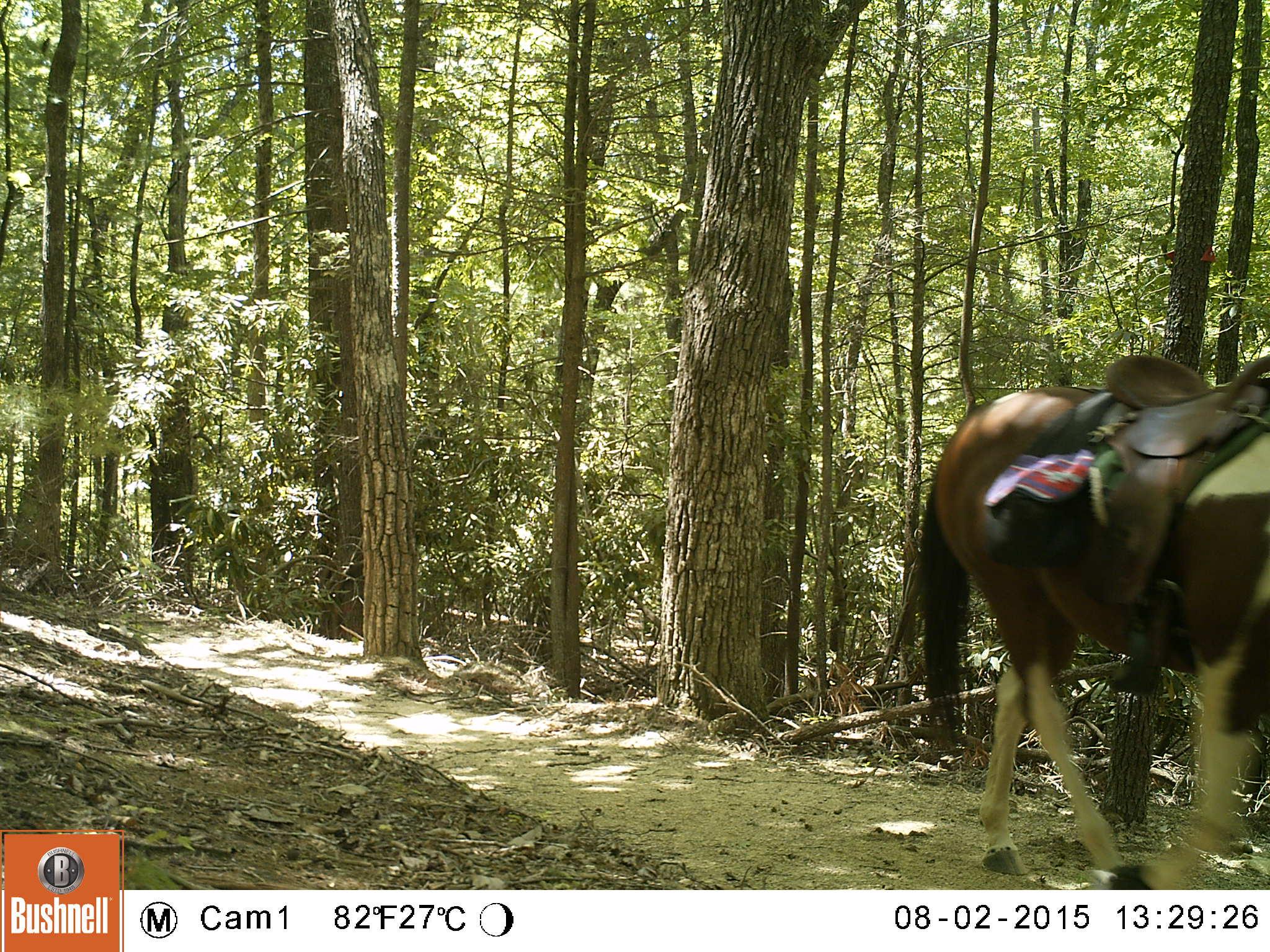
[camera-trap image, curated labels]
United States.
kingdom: Animalia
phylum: Chordata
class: Mammalia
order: Perissodactyla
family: Equidae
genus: Equus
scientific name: Equus caballus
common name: horse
Horse (Equus caballus).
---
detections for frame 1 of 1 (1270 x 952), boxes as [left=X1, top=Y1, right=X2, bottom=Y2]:
Horse: [left=887, top=379, right=1267, bottom=895]